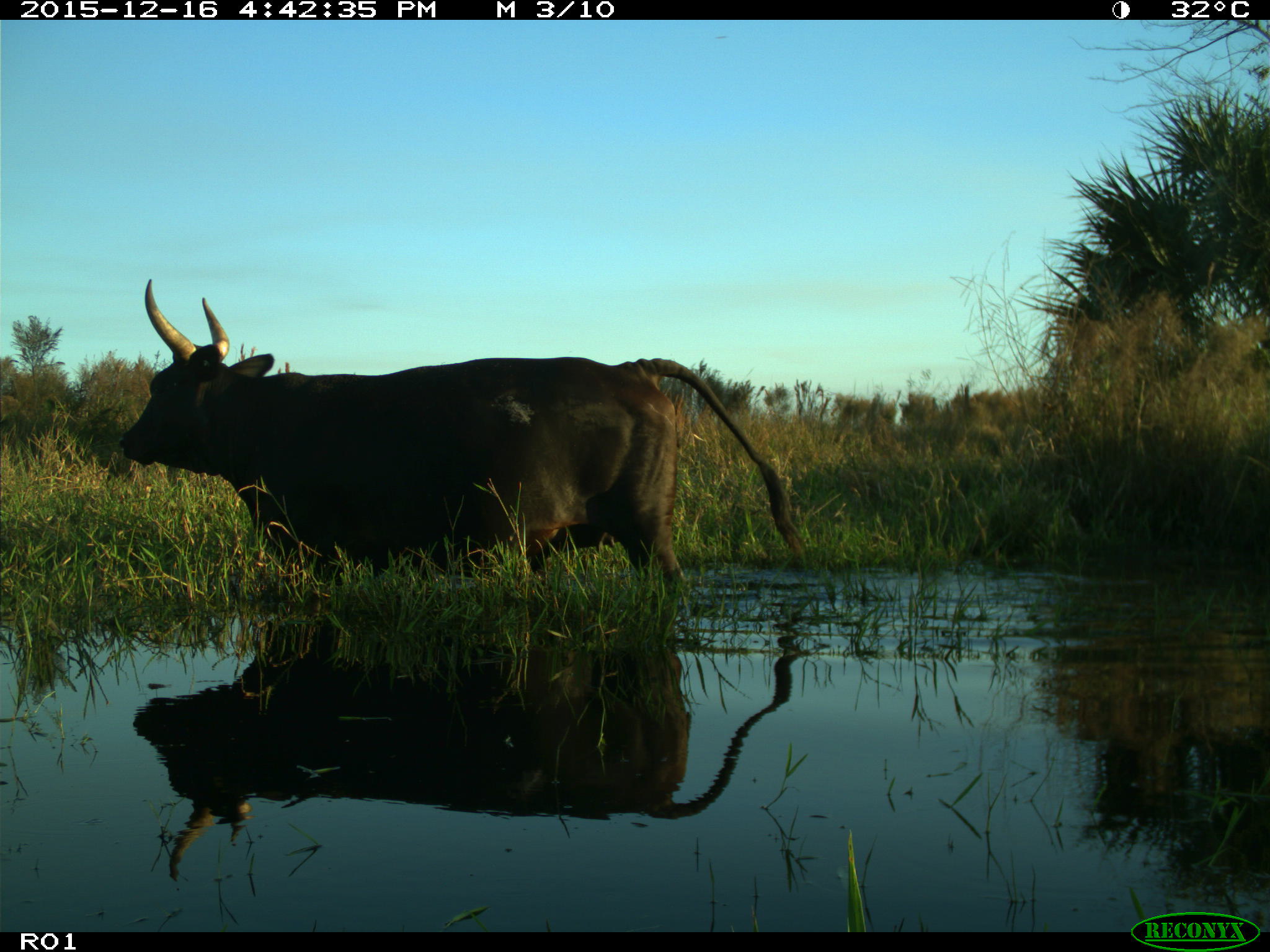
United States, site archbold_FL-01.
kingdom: Animalia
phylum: Chordata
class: Mammalia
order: Artiodactyla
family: Bovidae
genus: Bos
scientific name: Bos taurus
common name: domestic cow